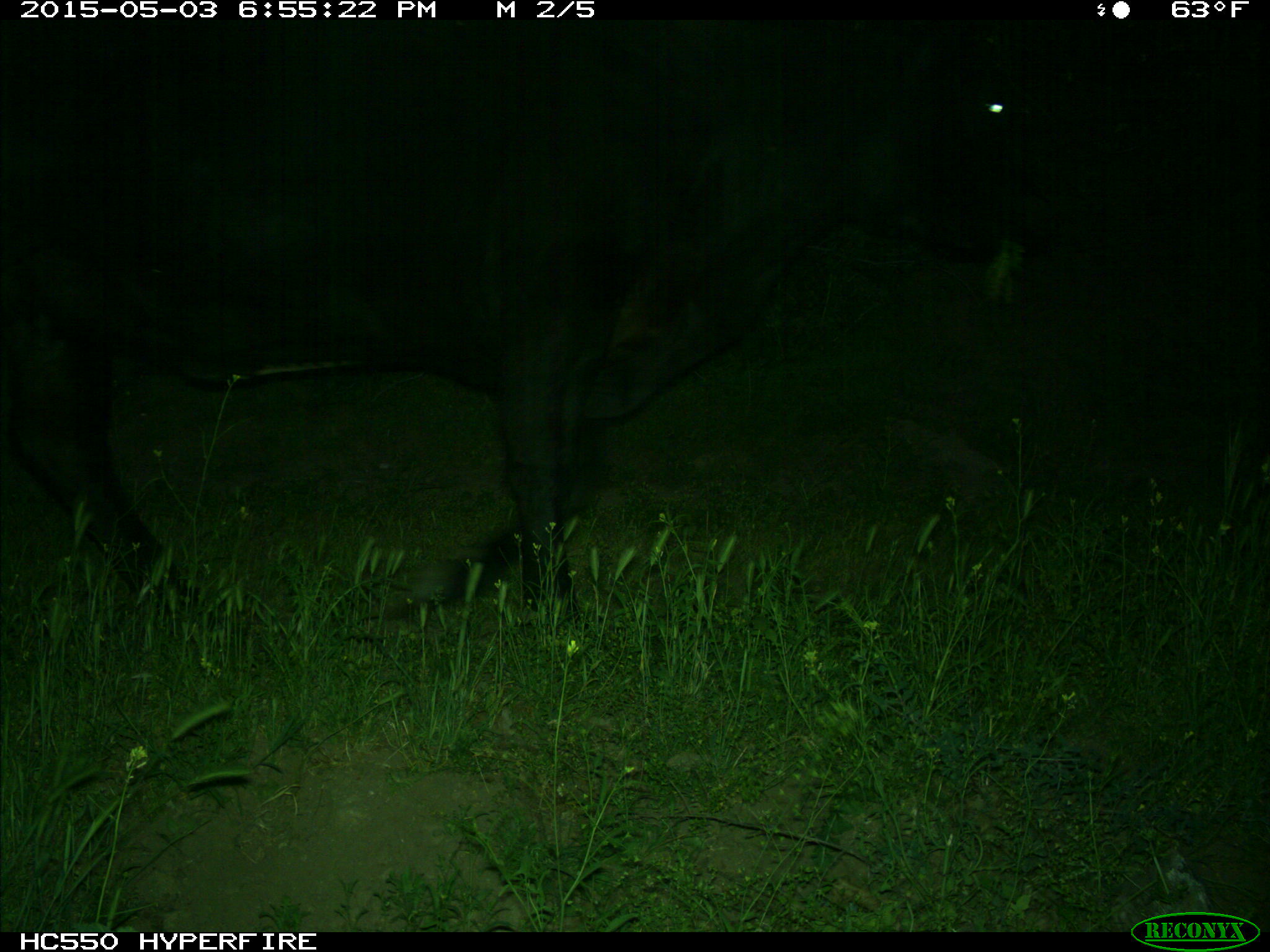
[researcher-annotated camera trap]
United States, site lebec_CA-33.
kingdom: Animalia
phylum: Chordata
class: Mammalia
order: Artiodactyla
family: Bovidae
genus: Bos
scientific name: Bos taurus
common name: domestic cow